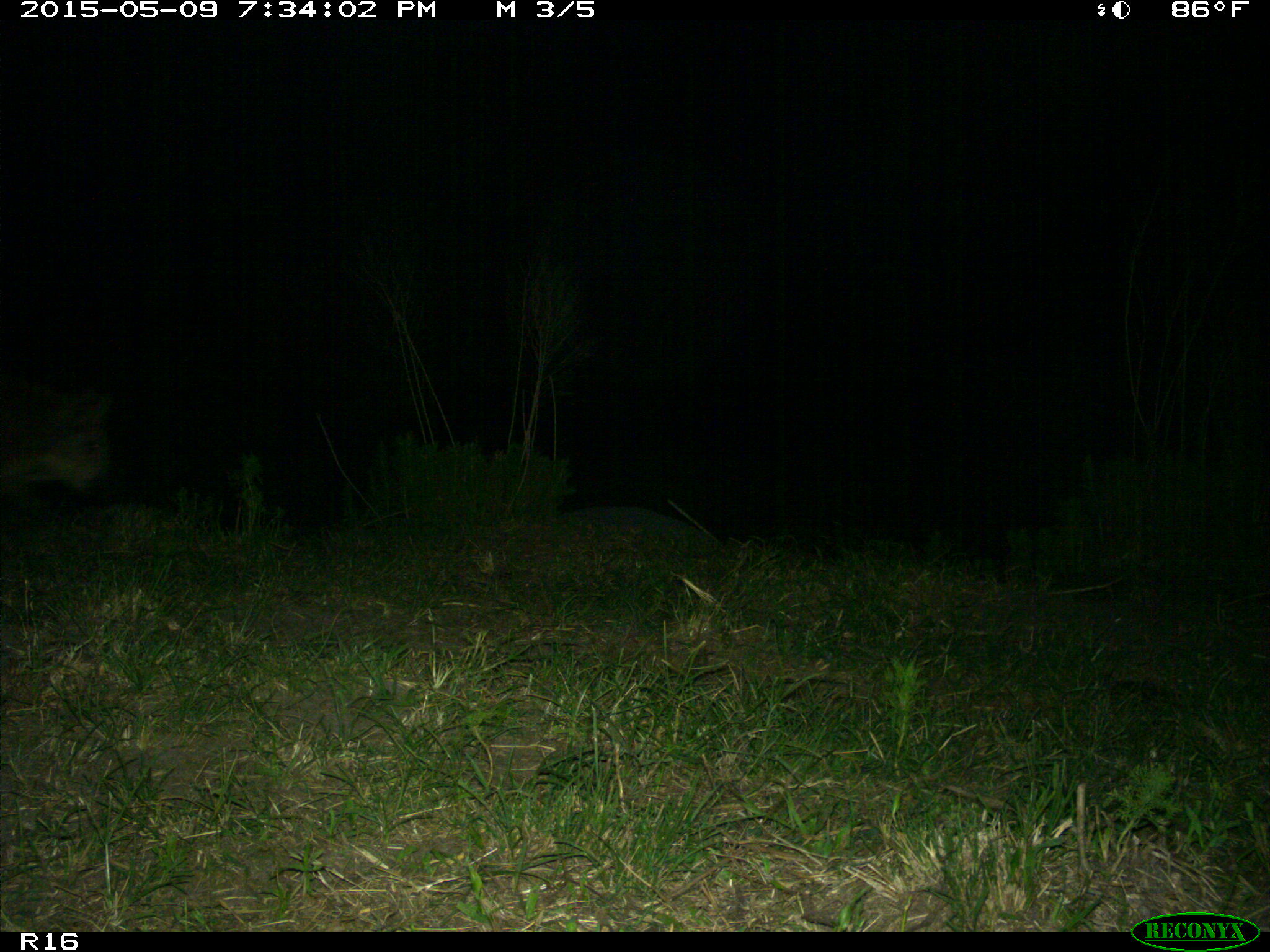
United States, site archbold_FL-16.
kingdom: Animalia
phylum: Chordata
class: Mammalia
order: Artiodactyla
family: Suidae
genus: Sus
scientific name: Sus scrofa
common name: wild boar